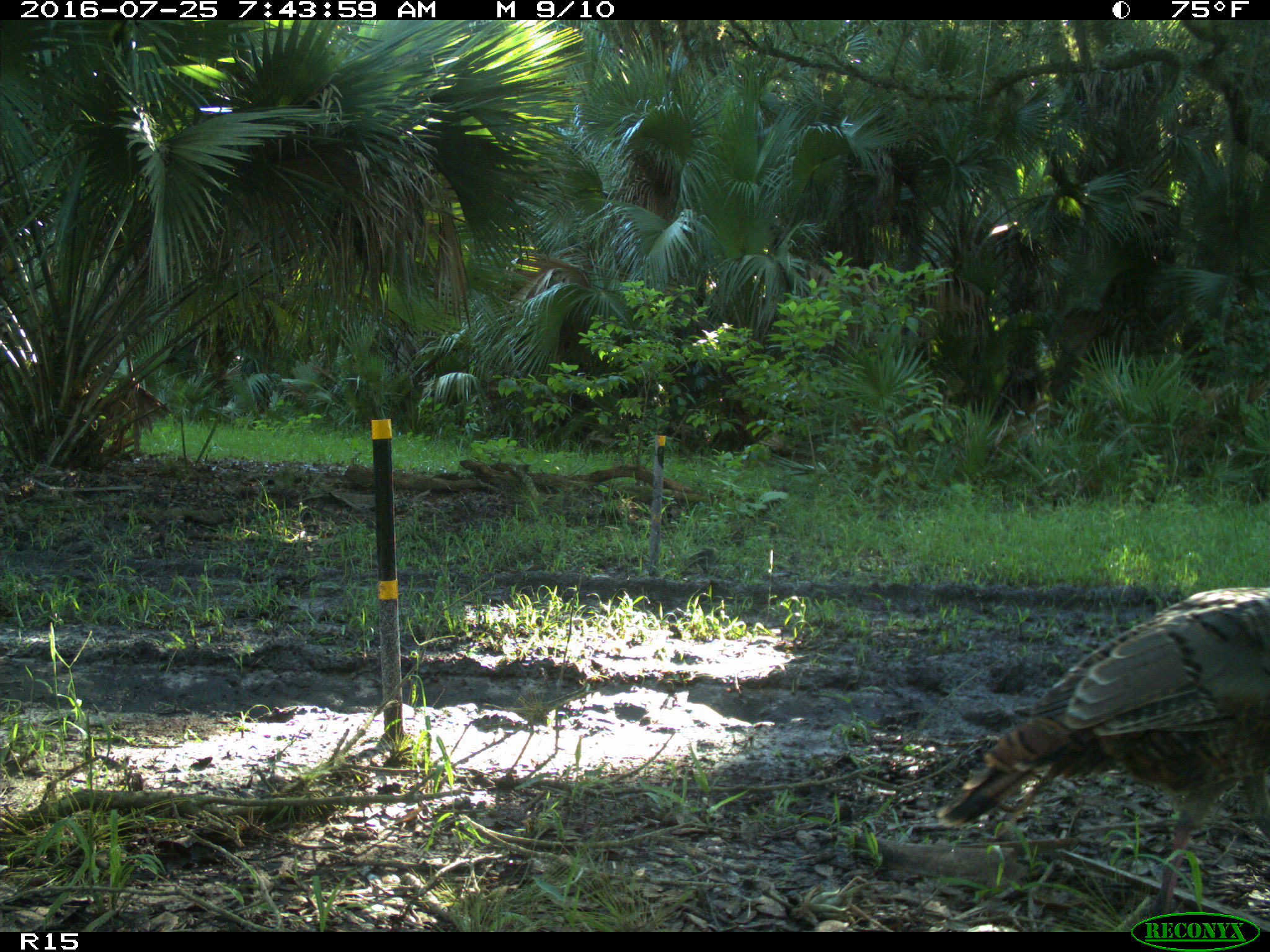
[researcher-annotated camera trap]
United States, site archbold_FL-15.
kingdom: Animalia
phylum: Chordata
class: Aves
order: Galliformes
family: Phasianidae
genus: Meleagris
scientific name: Meleagris gallopavo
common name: wild turkey